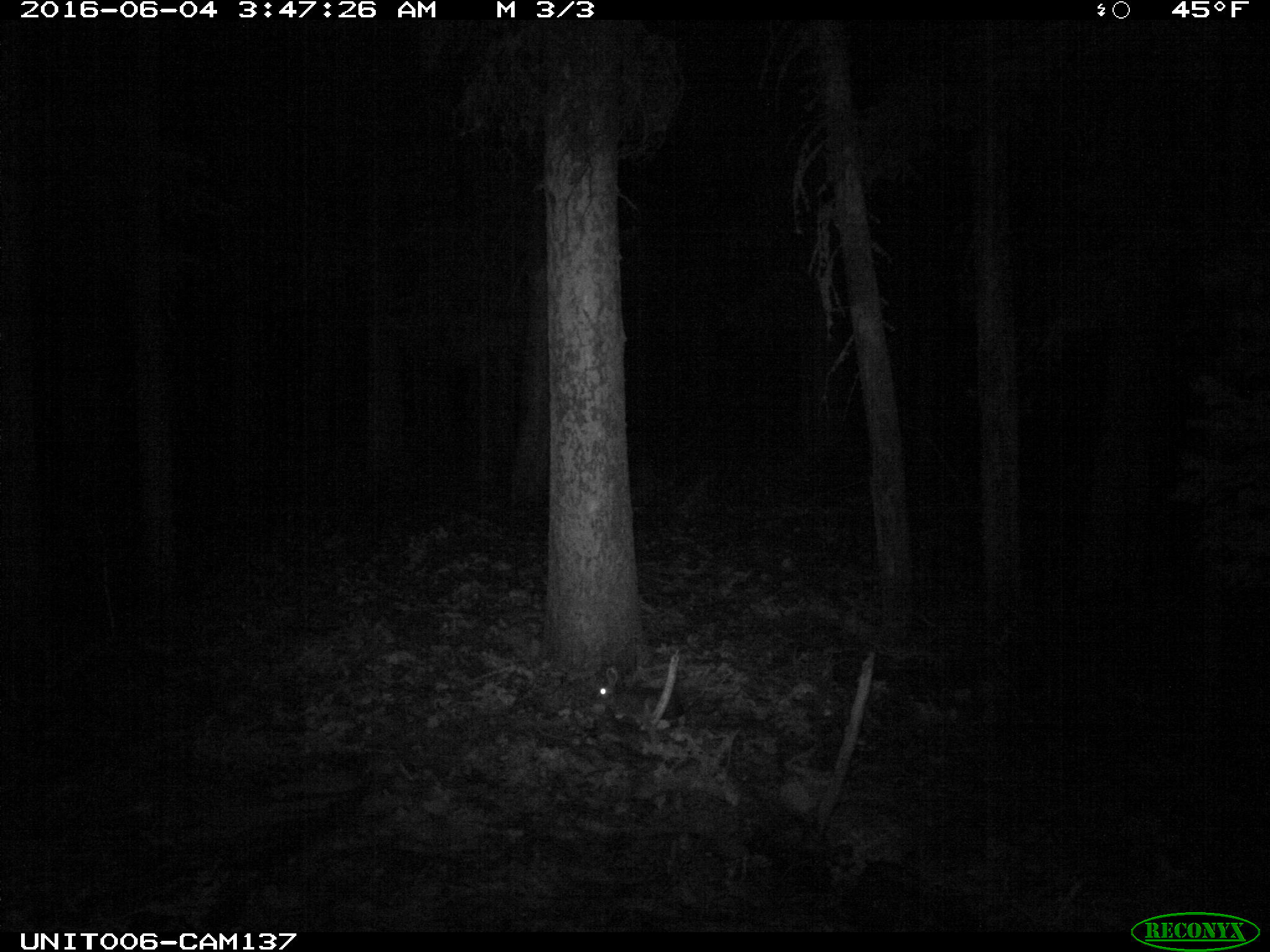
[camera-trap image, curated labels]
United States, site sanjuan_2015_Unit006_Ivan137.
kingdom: Animalia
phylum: Chordata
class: Mammalia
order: Lagomorpha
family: Leporidae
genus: Lepus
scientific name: Lepus americanus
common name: snowshoe hare